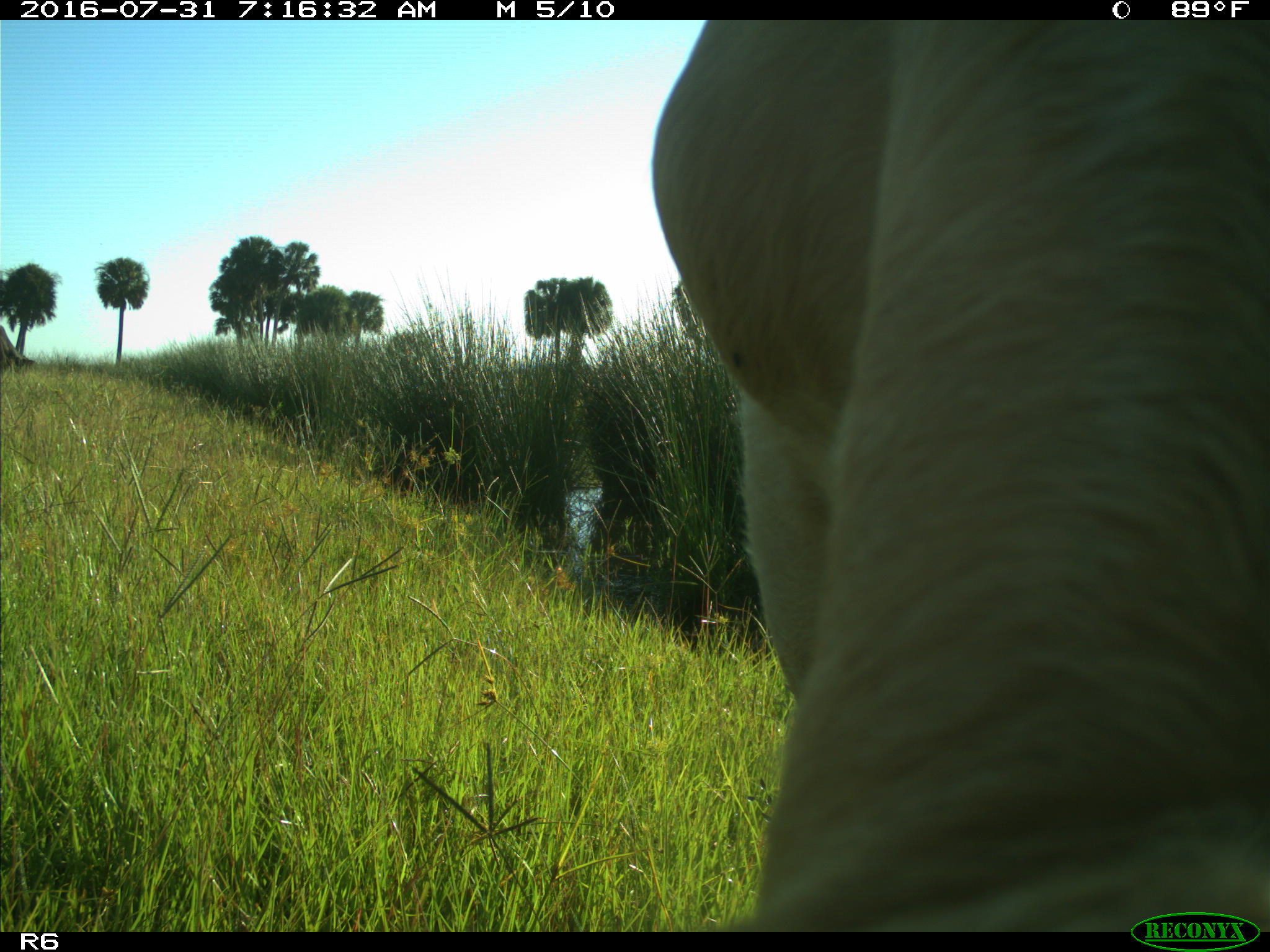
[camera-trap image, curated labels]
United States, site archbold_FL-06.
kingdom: Animalia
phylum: Chordata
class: Mammalia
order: Artiodactyla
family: Bovidae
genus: Bos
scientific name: Bos taurus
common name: domestic cow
Bos taurus (domestic cow).